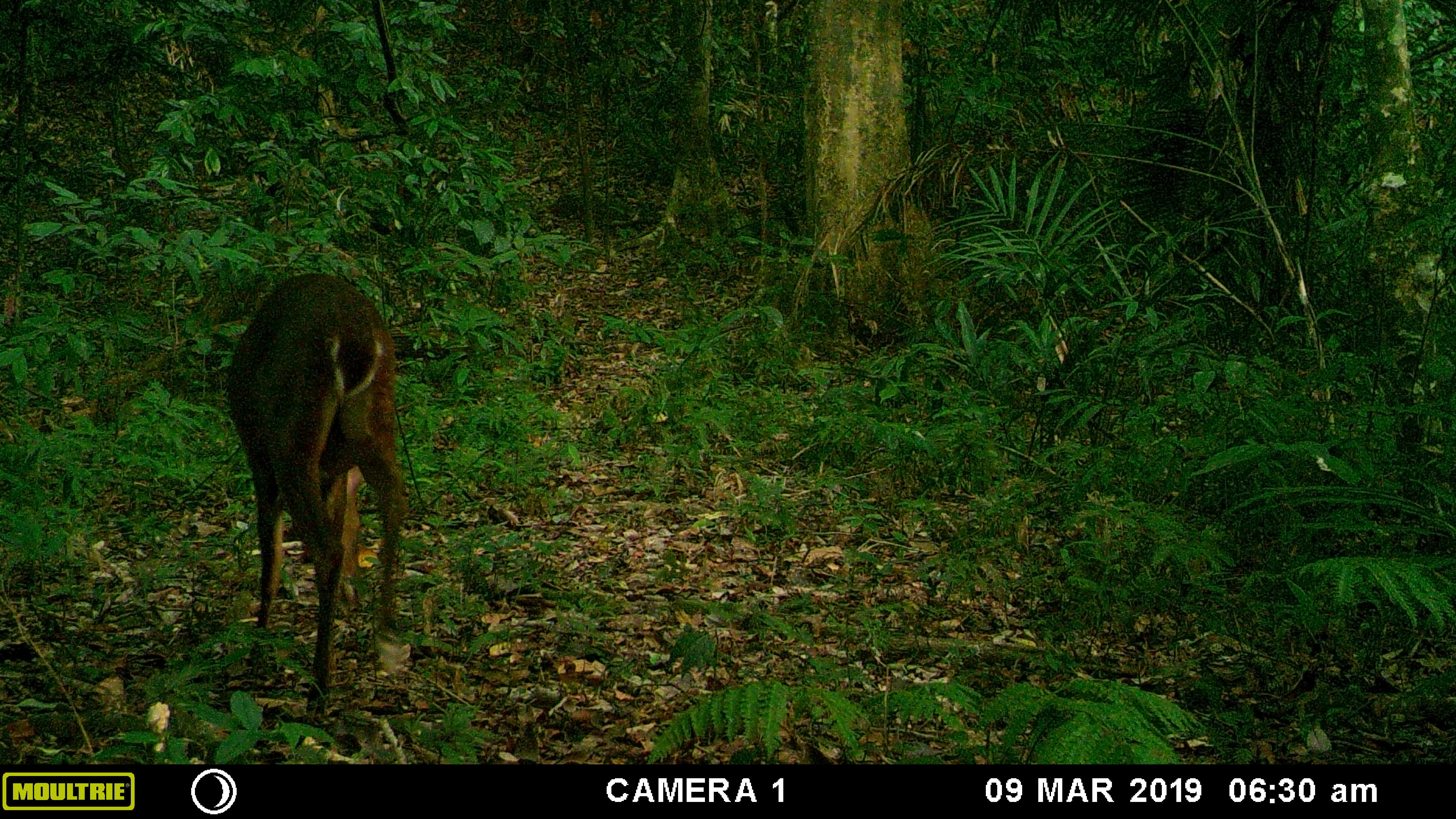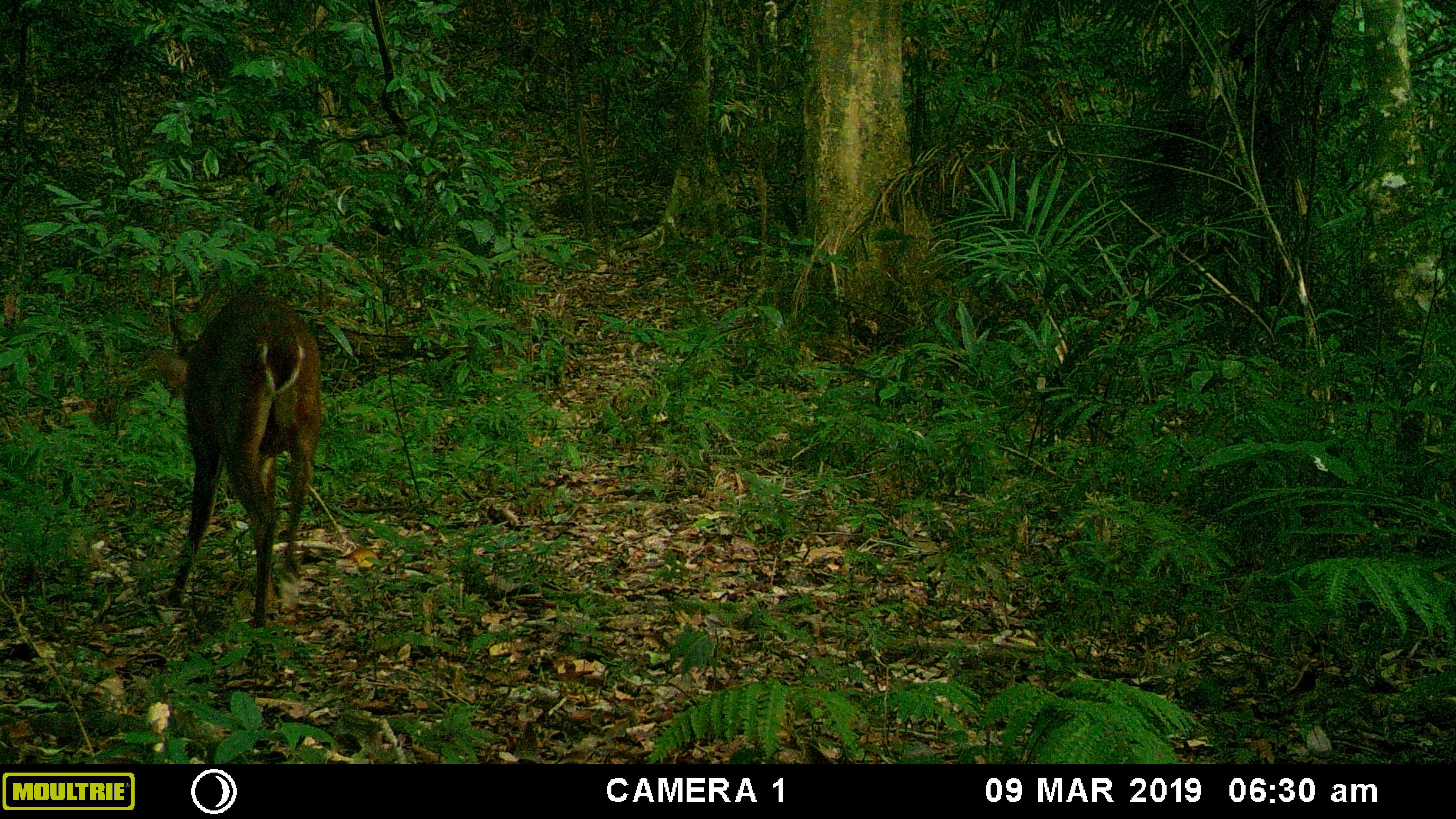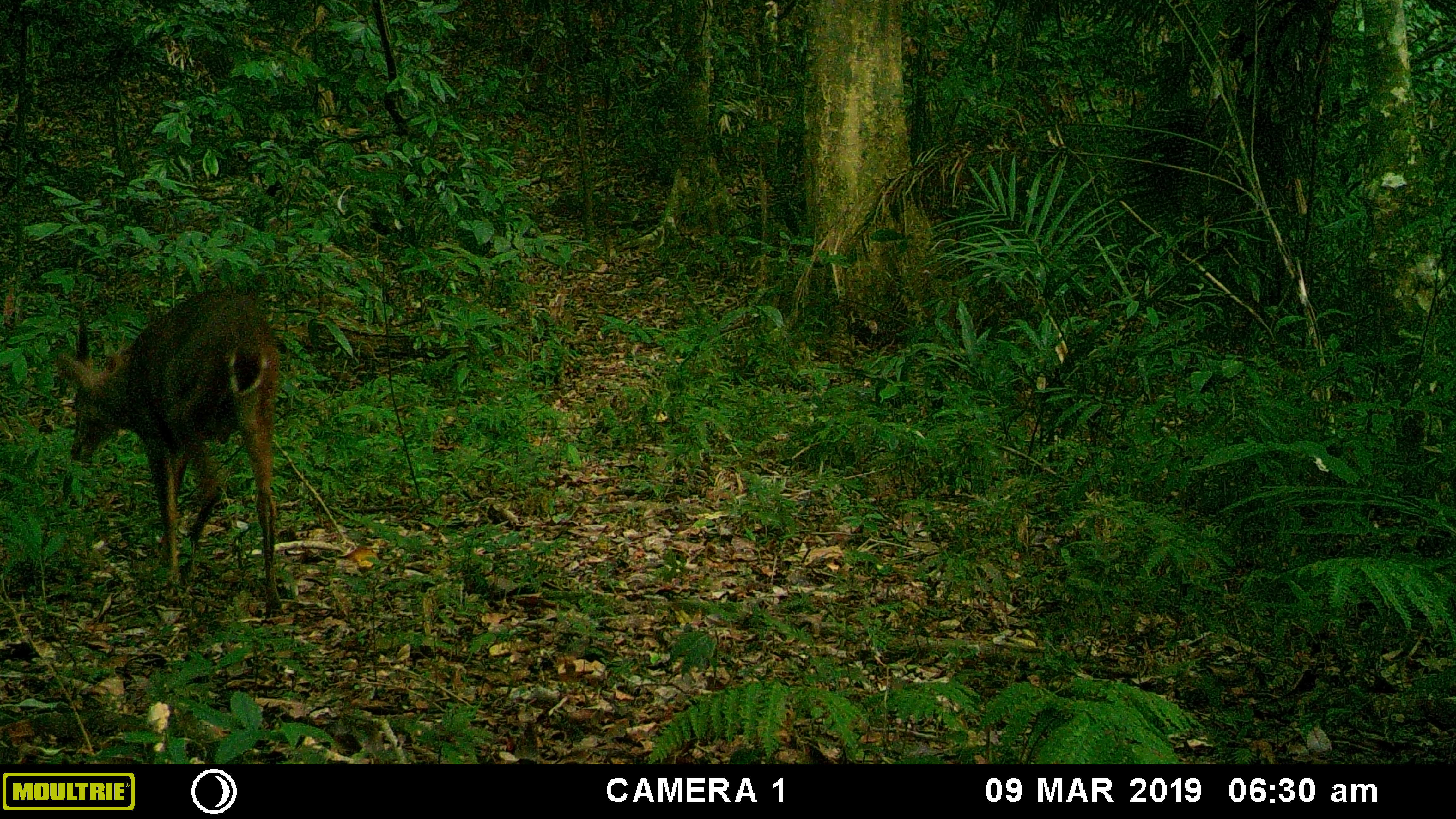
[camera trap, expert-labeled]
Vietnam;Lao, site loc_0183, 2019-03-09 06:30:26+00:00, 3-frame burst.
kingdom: Animalia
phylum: Chordata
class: Mammalia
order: Artiodactyla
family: Cervidae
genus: Muntiacus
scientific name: Muntiacus vuquangensis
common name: large-antlered muntjac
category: large antlered muntjac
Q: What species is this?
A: Large antlered muntjac (large-antlered muntjac) (Muntiacus vuquangensis).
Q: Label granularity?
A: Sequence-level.